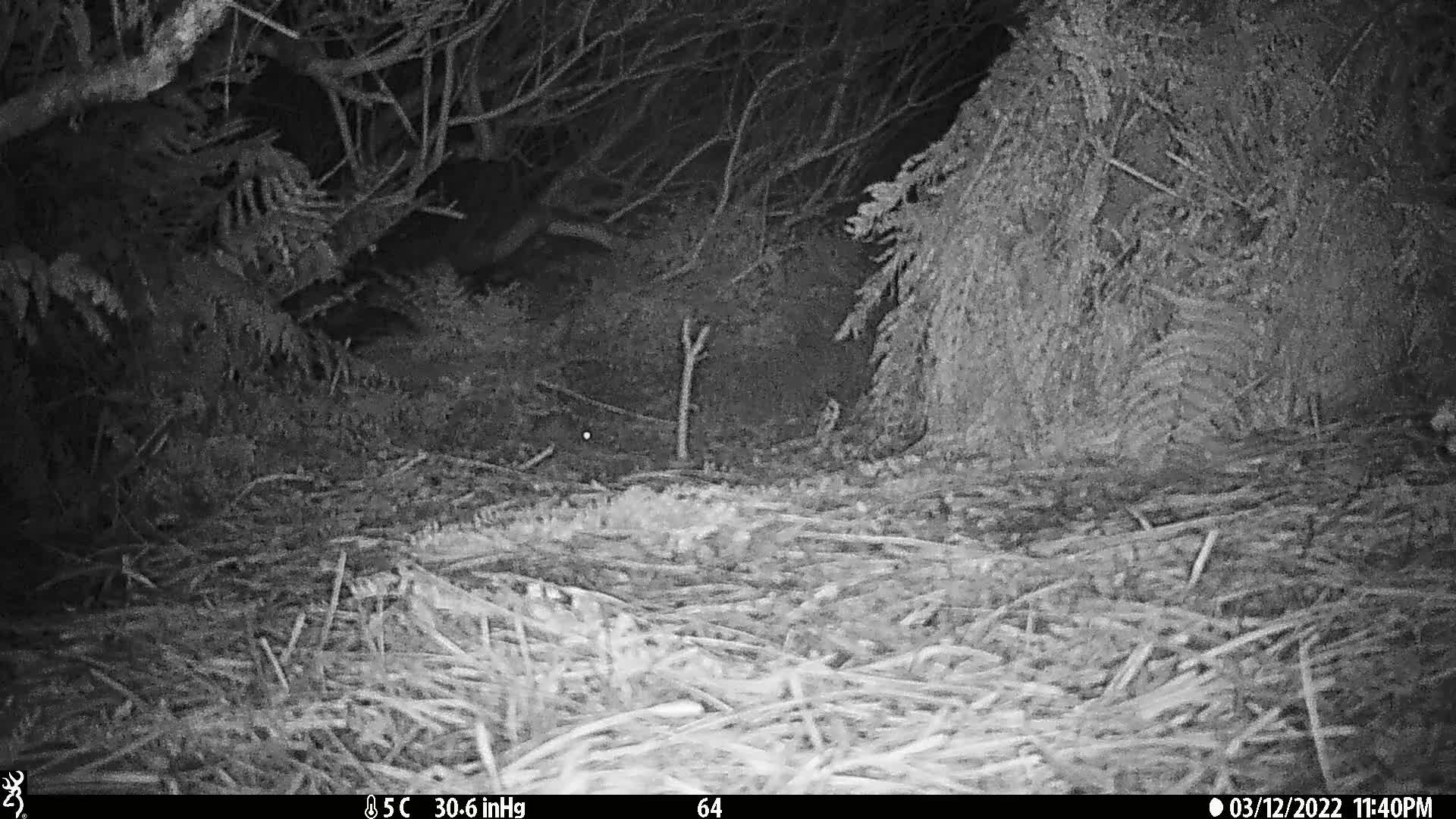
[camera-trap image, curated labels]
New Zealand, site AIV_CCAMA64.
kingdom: Animalia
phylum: Chordata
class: Mammalia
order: Rodentia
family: Muridae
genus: Mus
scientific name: Mus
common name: mouse